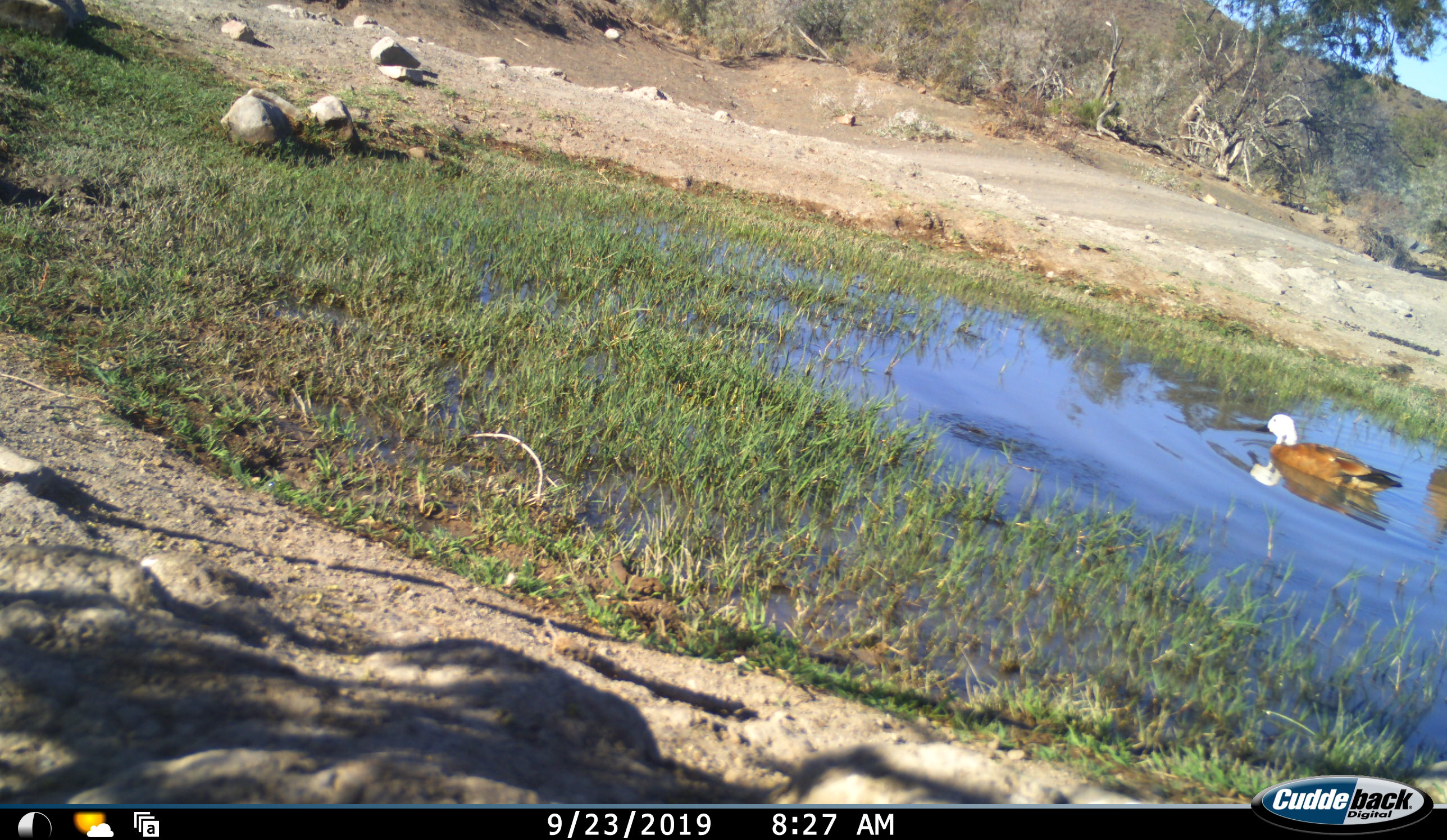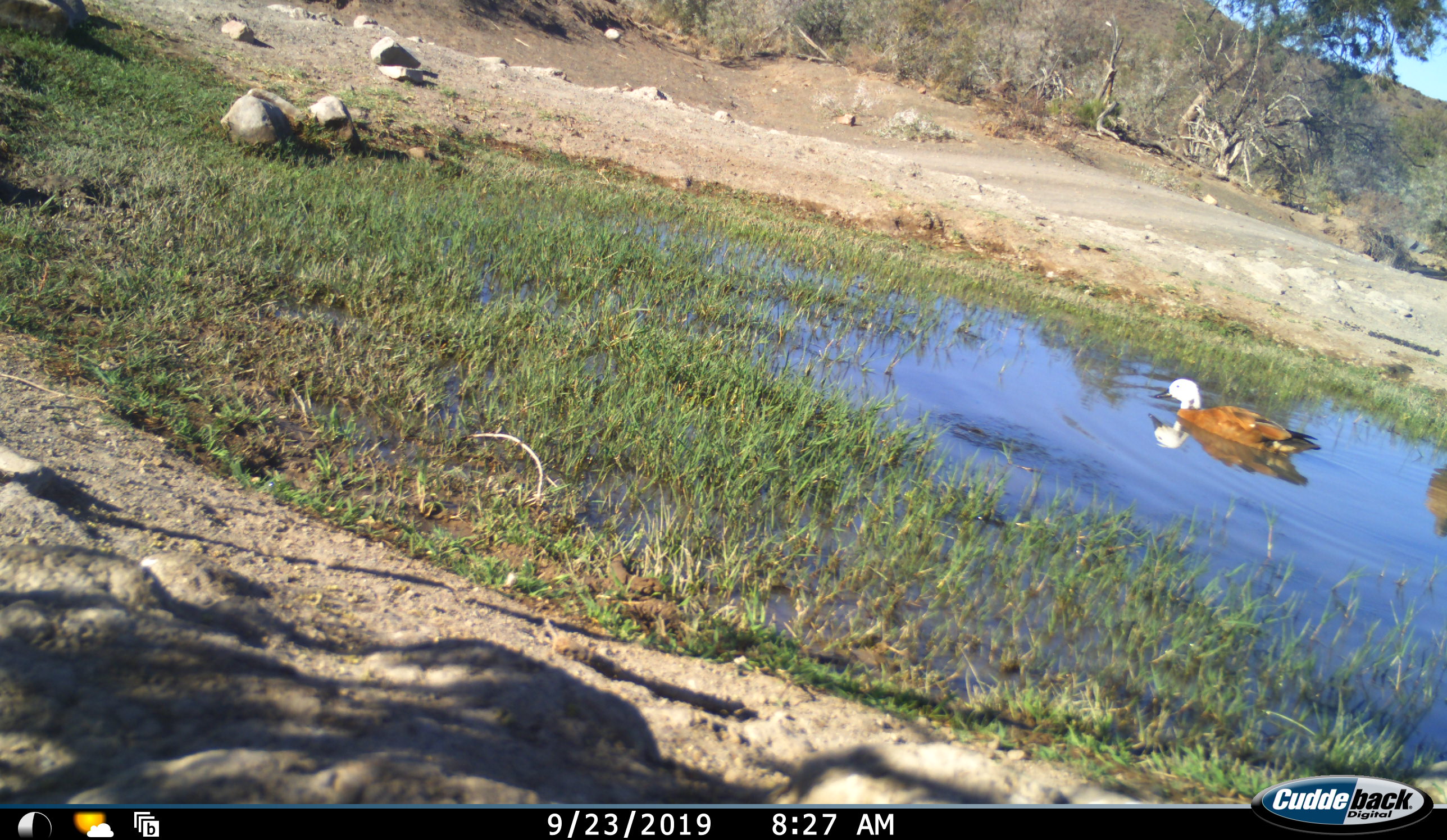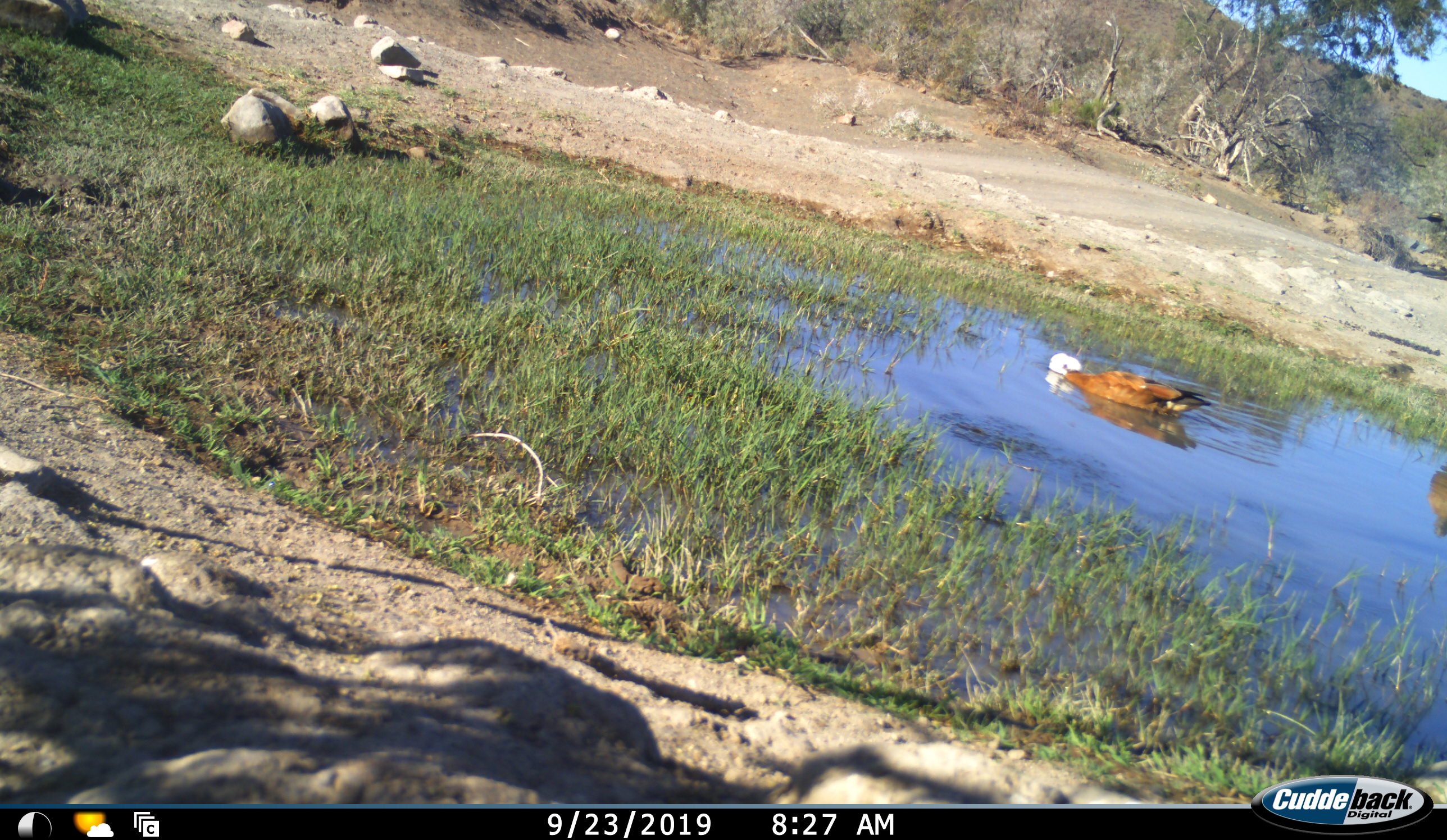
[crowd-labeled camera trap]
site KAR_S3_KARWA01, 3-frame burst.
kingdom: Animalia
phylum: Chordata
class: Aves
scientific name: Aves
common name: bird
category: birdother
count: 1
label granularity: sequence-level